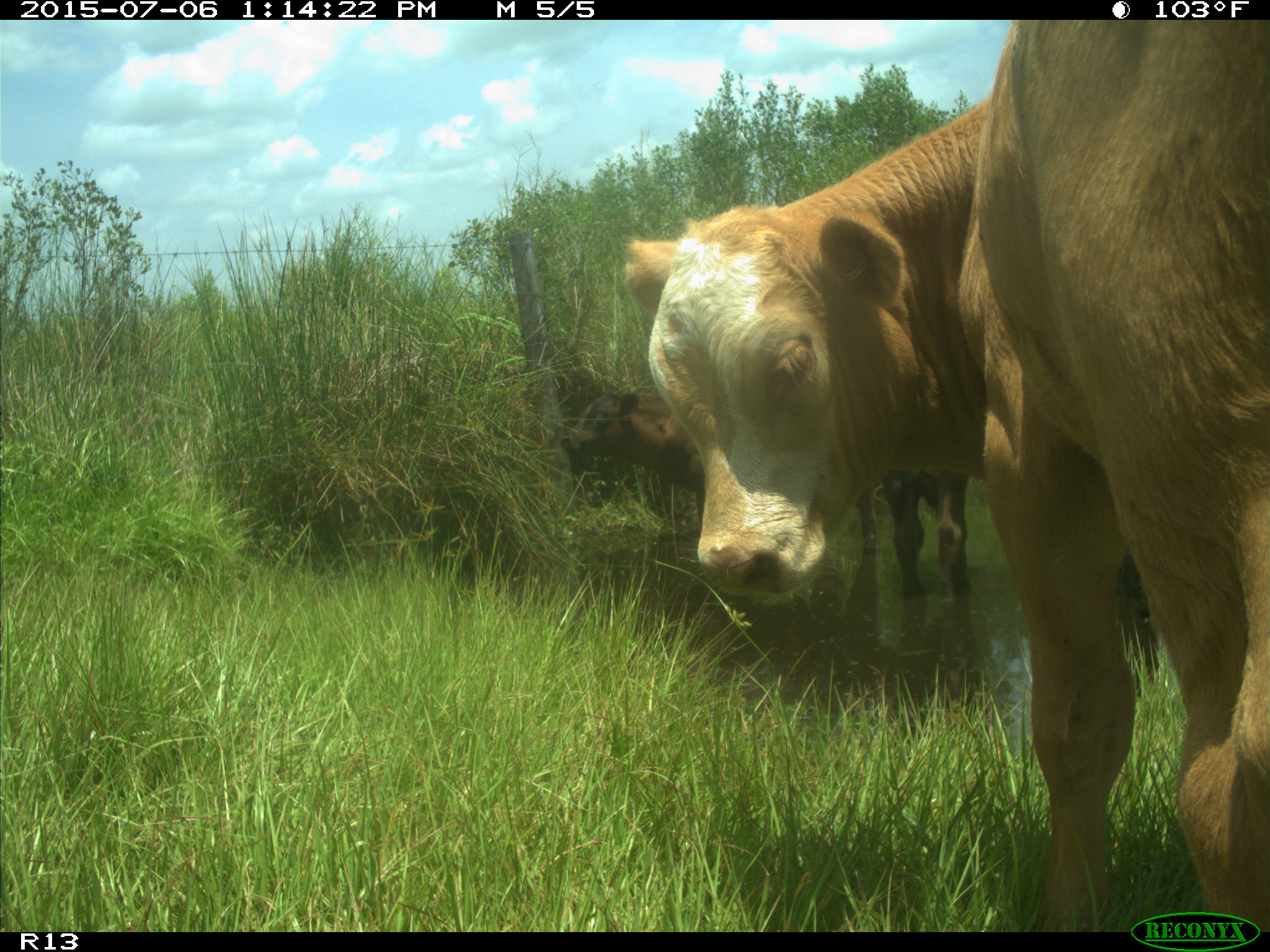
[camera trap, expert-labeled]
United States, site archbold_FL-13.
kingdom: Animalia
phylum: Chordata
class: Mammalia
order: Artiodactyla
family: Bovidae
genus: Bos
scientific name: Bos taurus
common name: domestic cow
Bos taurus (domestic cow).